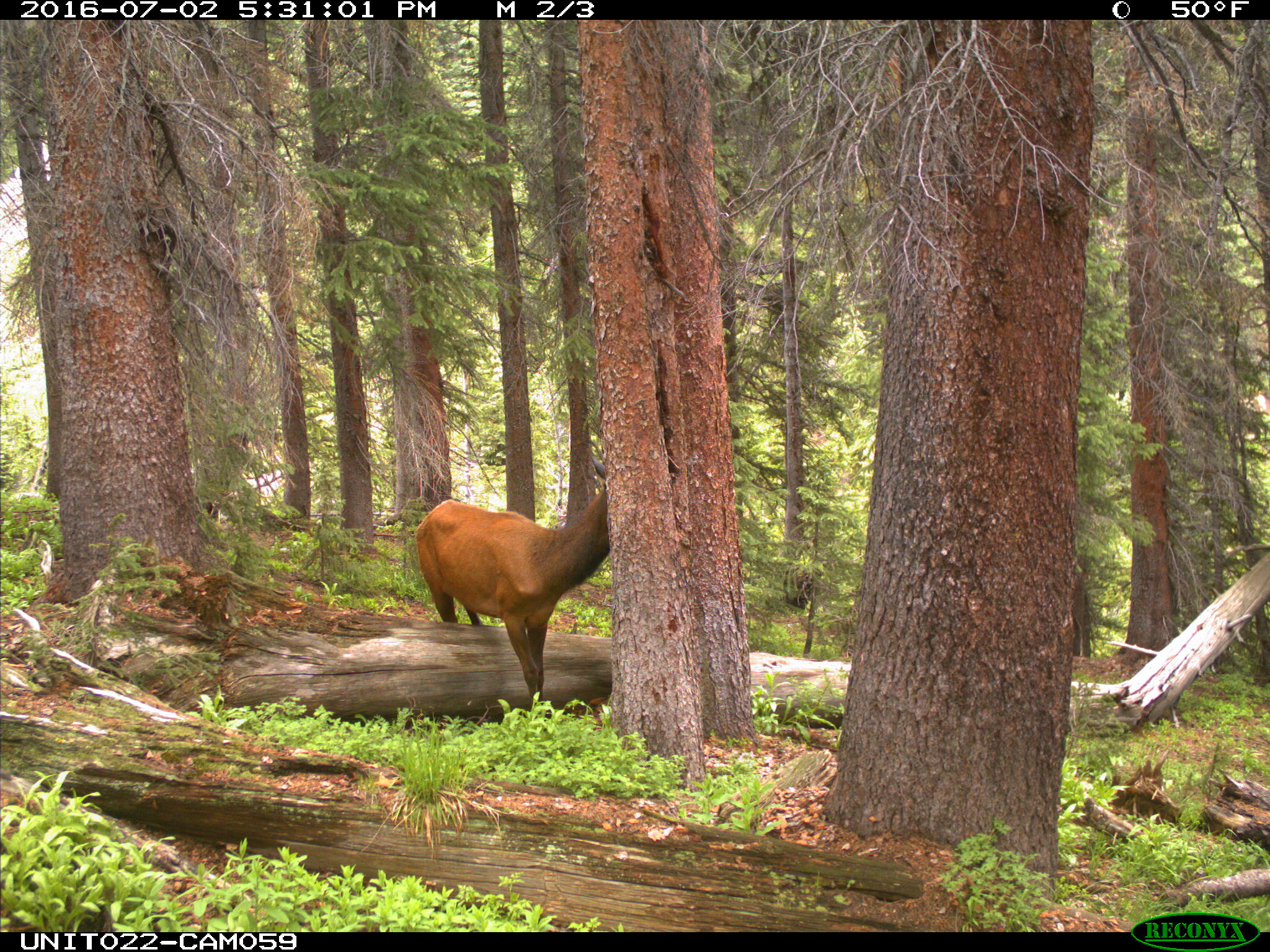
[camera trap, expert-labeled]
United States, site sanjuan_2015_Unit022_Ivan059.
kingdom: Animalia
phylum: Chordata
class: Mammalia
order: Artiodactyla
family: Cervidae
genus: Cervus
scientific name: Cervus elaphus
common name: red deer